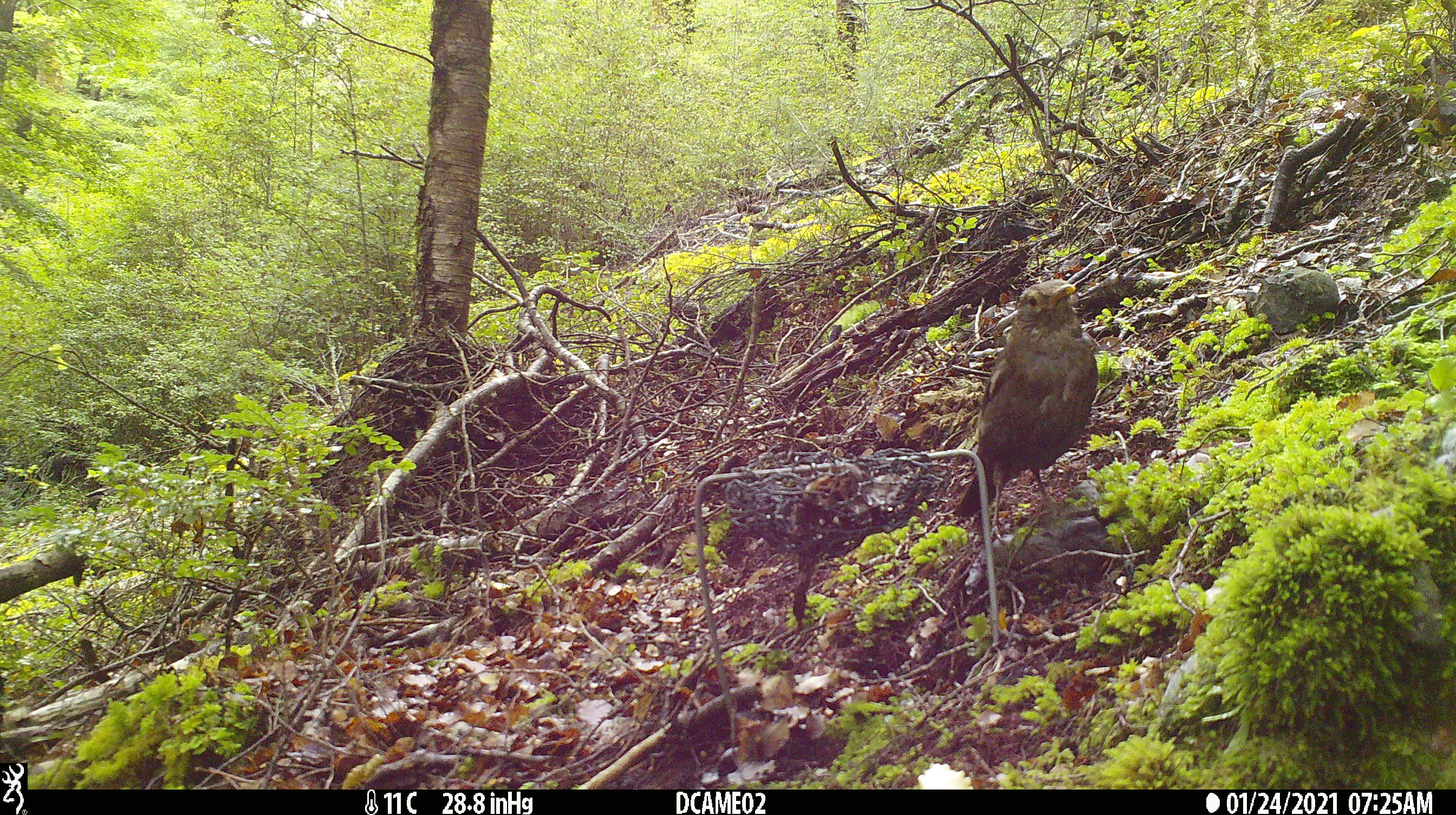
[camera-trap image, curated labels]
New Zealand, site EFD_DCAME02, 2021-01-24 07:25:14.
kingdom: Animalia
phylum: Chordata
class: Aves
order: Passeriformes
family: Turdidae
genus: Turdus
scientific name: Turdus merula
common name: eurasian blackbird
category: blackbird